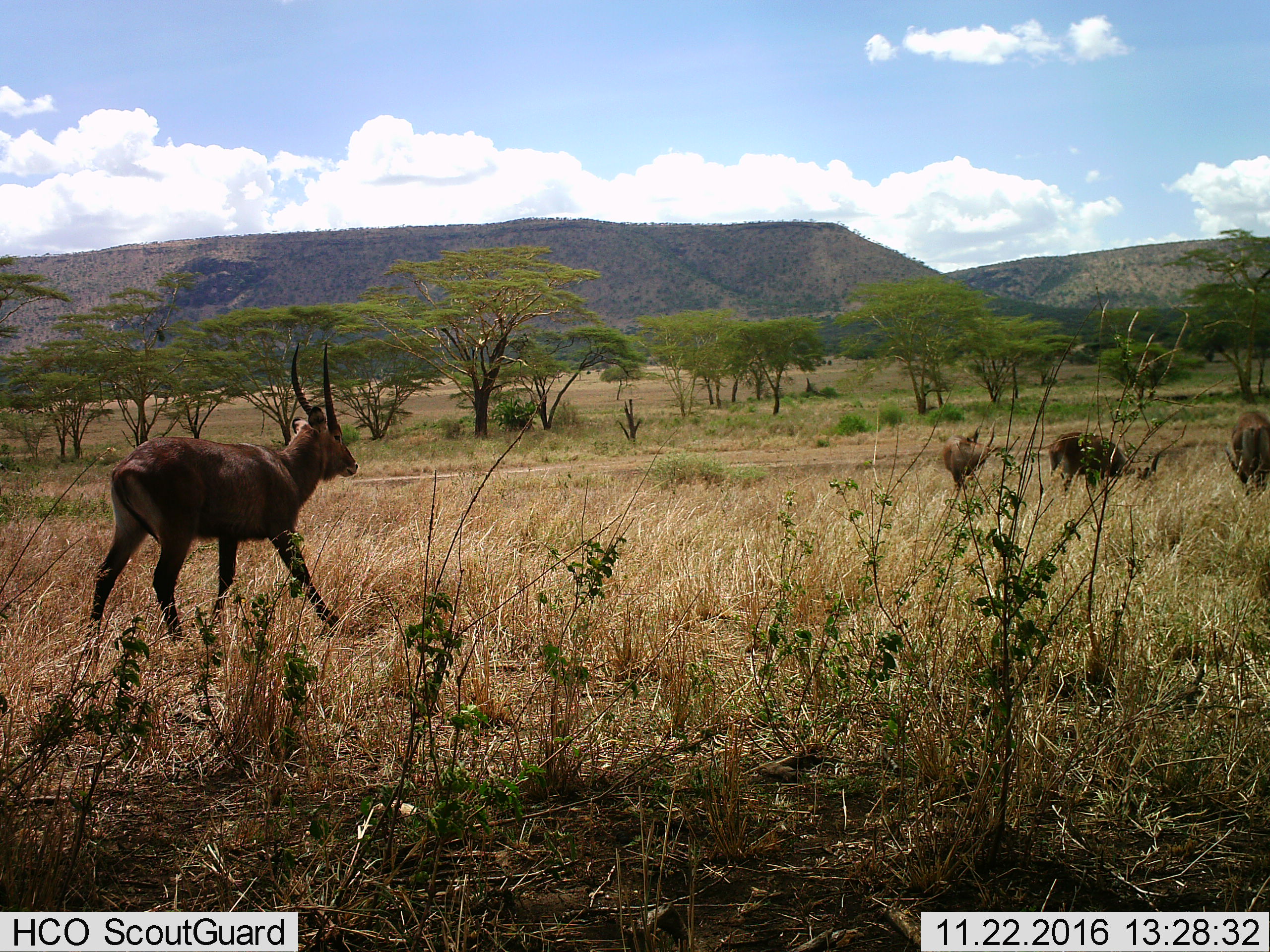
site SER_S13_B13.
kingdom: Animalia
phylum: Chordata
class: Mammalia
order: Artiodactyla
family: Bovidae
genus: Kobus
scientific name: Kobus ellipsiprymnus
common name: waterbuck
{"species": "waterbuck (Kobus ellipsiprymnus)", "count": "4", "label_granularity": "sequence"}